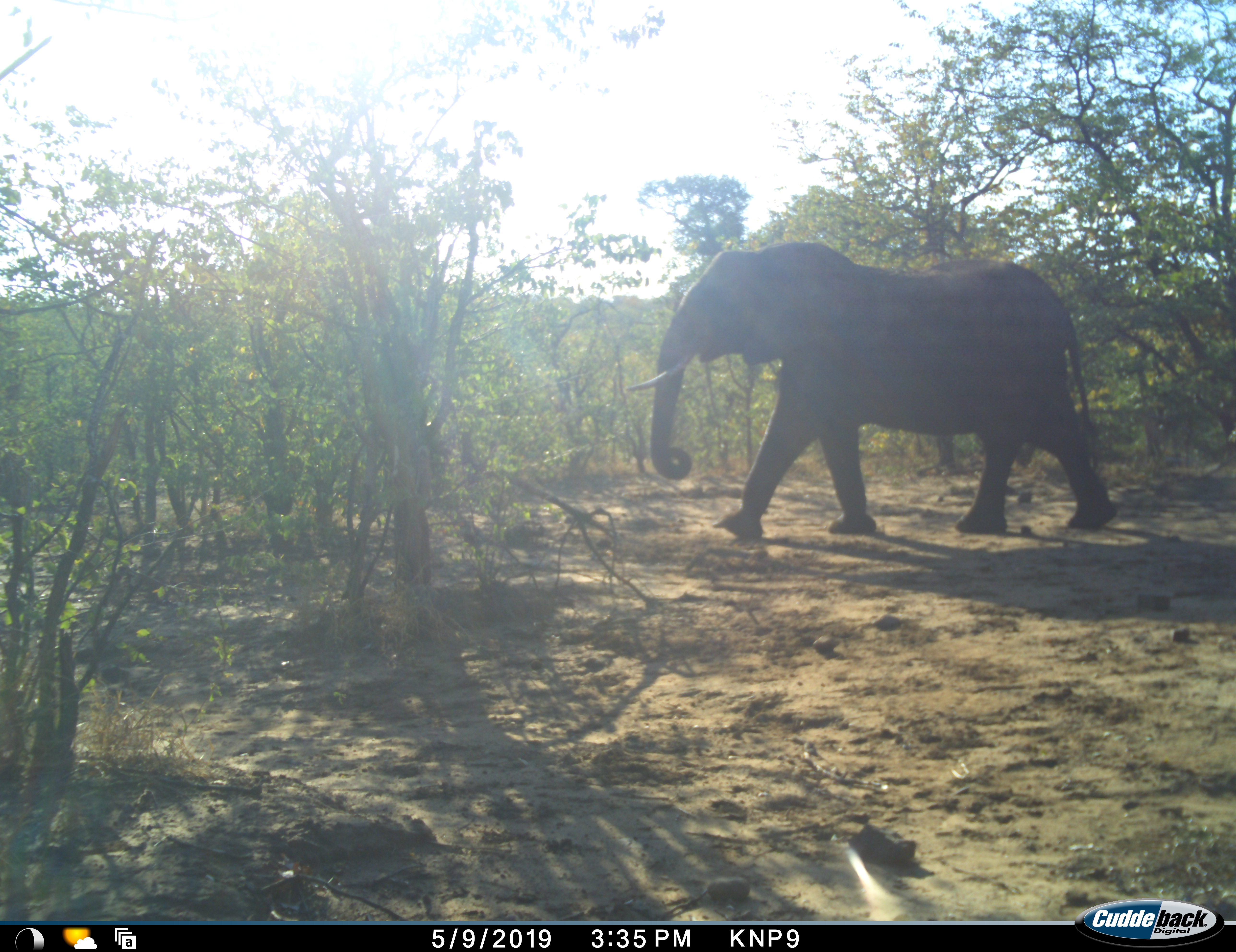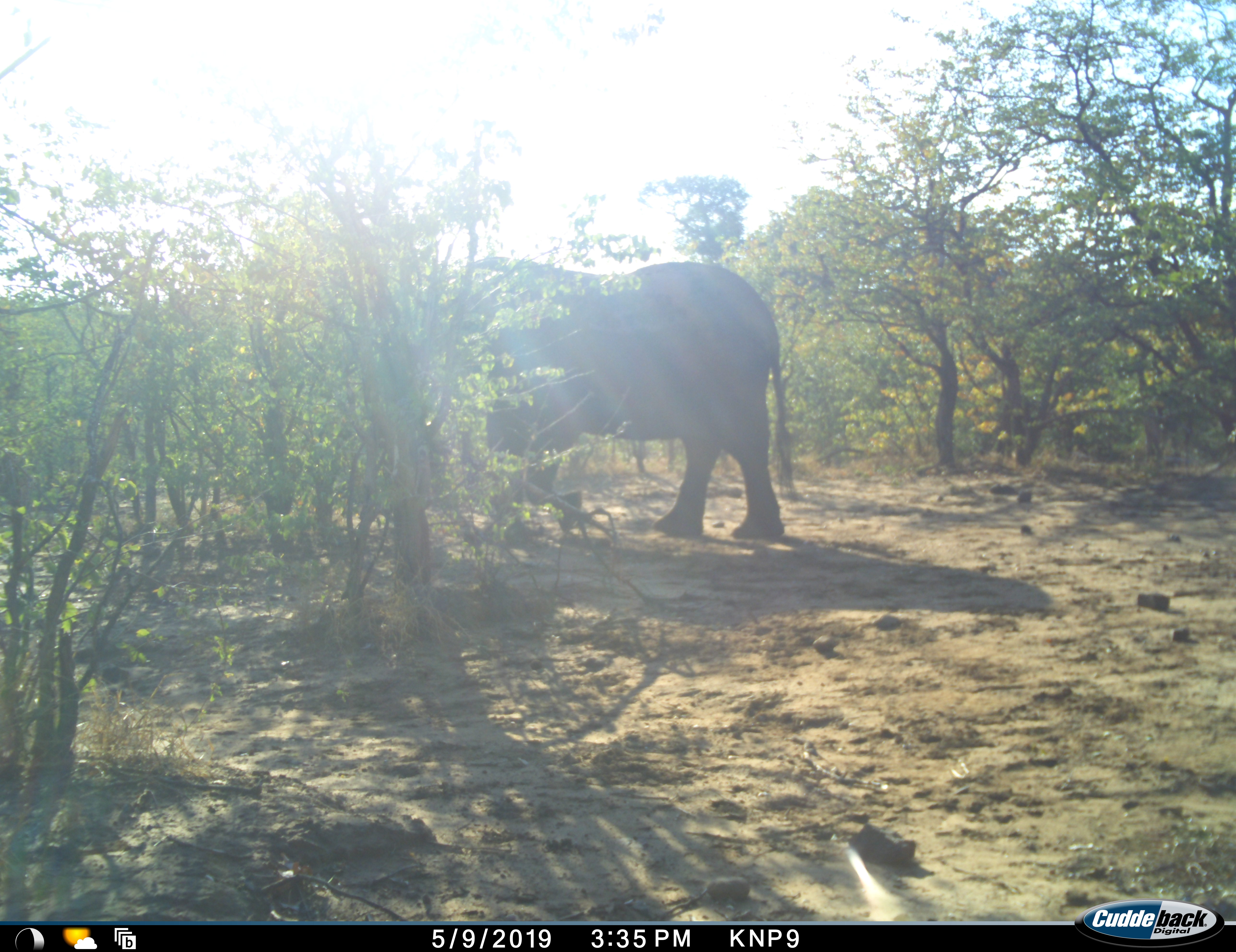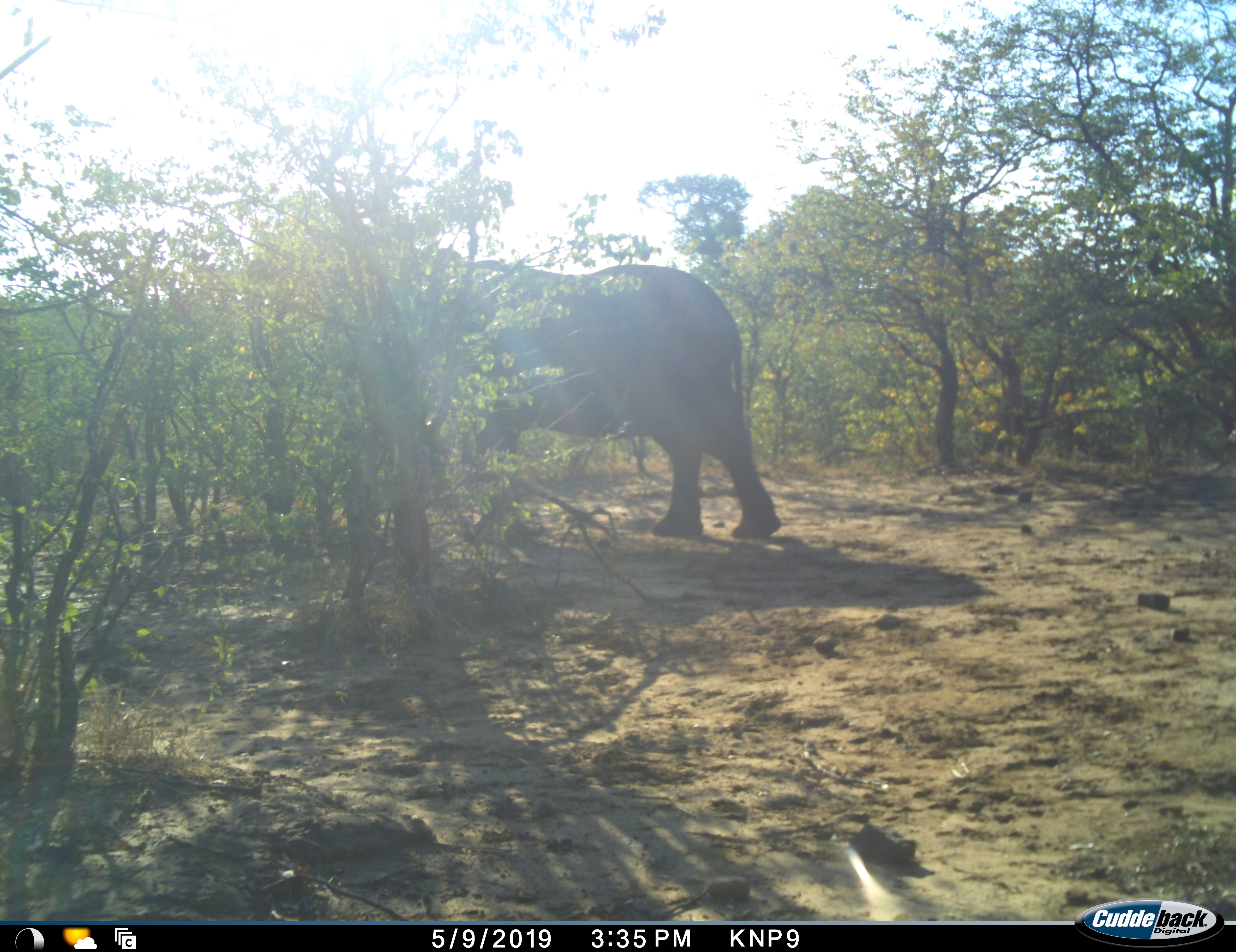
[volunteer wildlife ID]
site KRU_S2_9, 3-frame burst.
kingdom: Animalia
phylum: Chordata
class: Mammalia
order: Proboscidea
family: Elephantidae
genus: Loxodonta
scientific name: Loxodonta africana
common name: african bush elephant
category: elephant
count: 1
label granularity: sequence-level